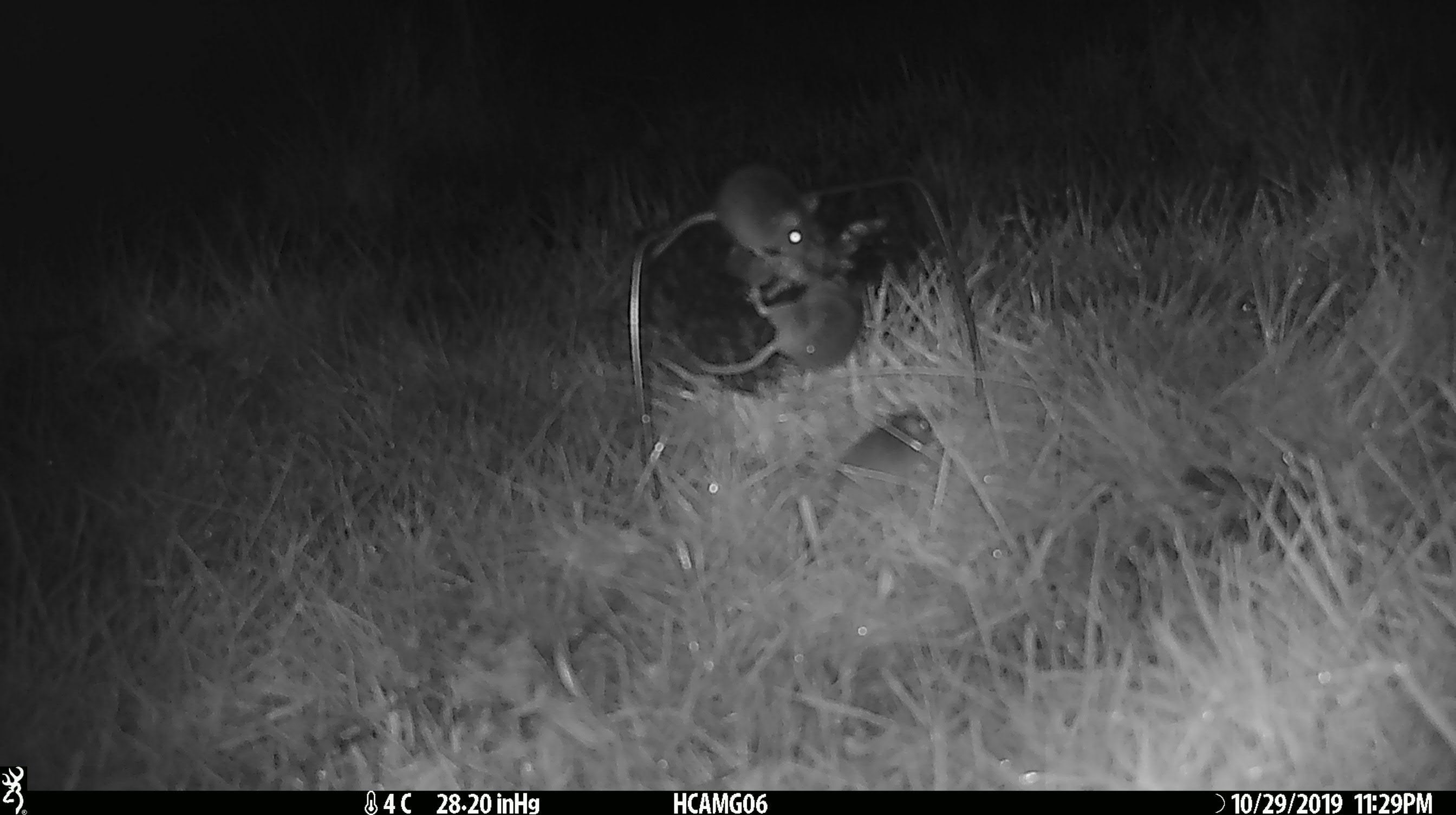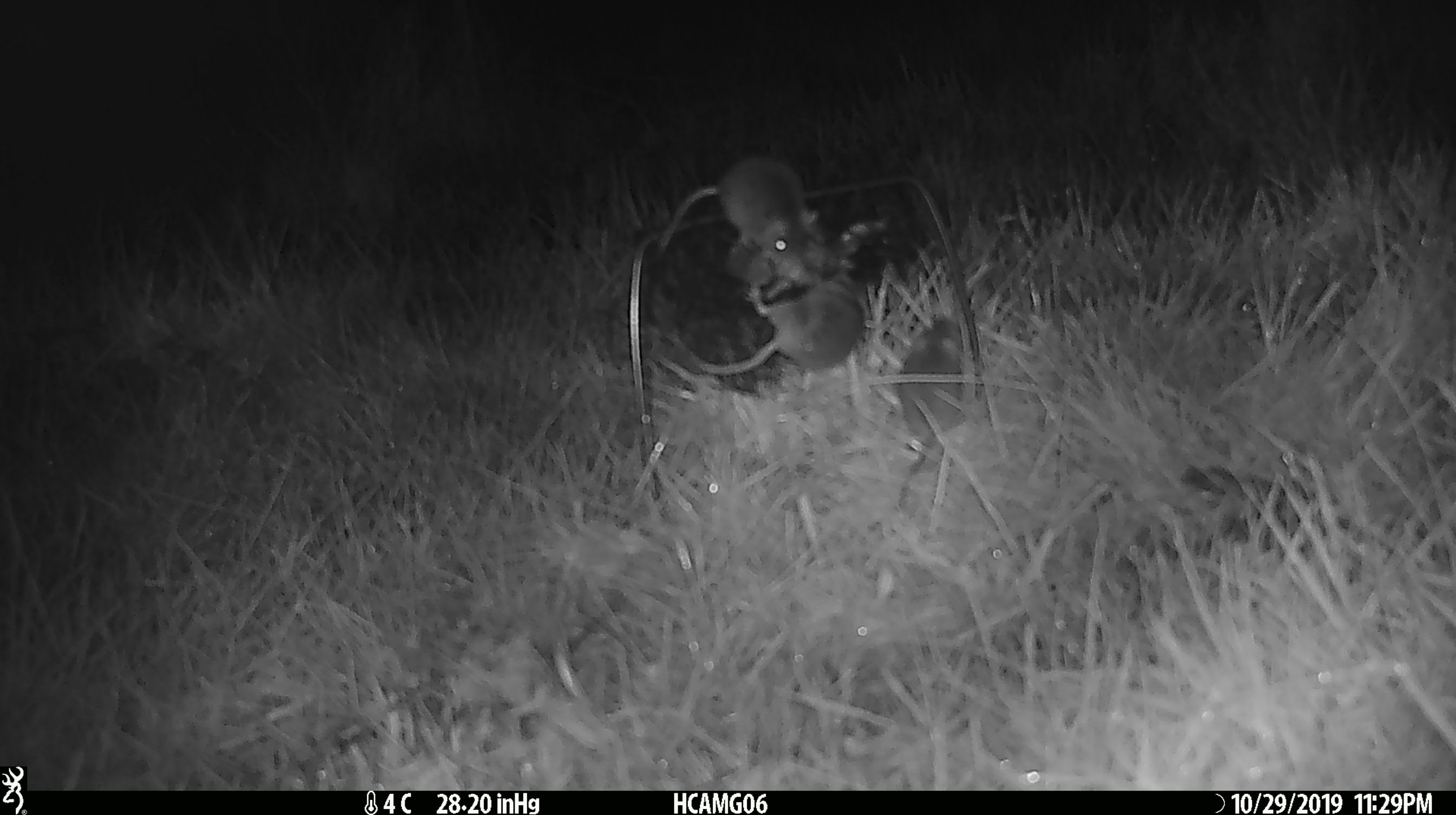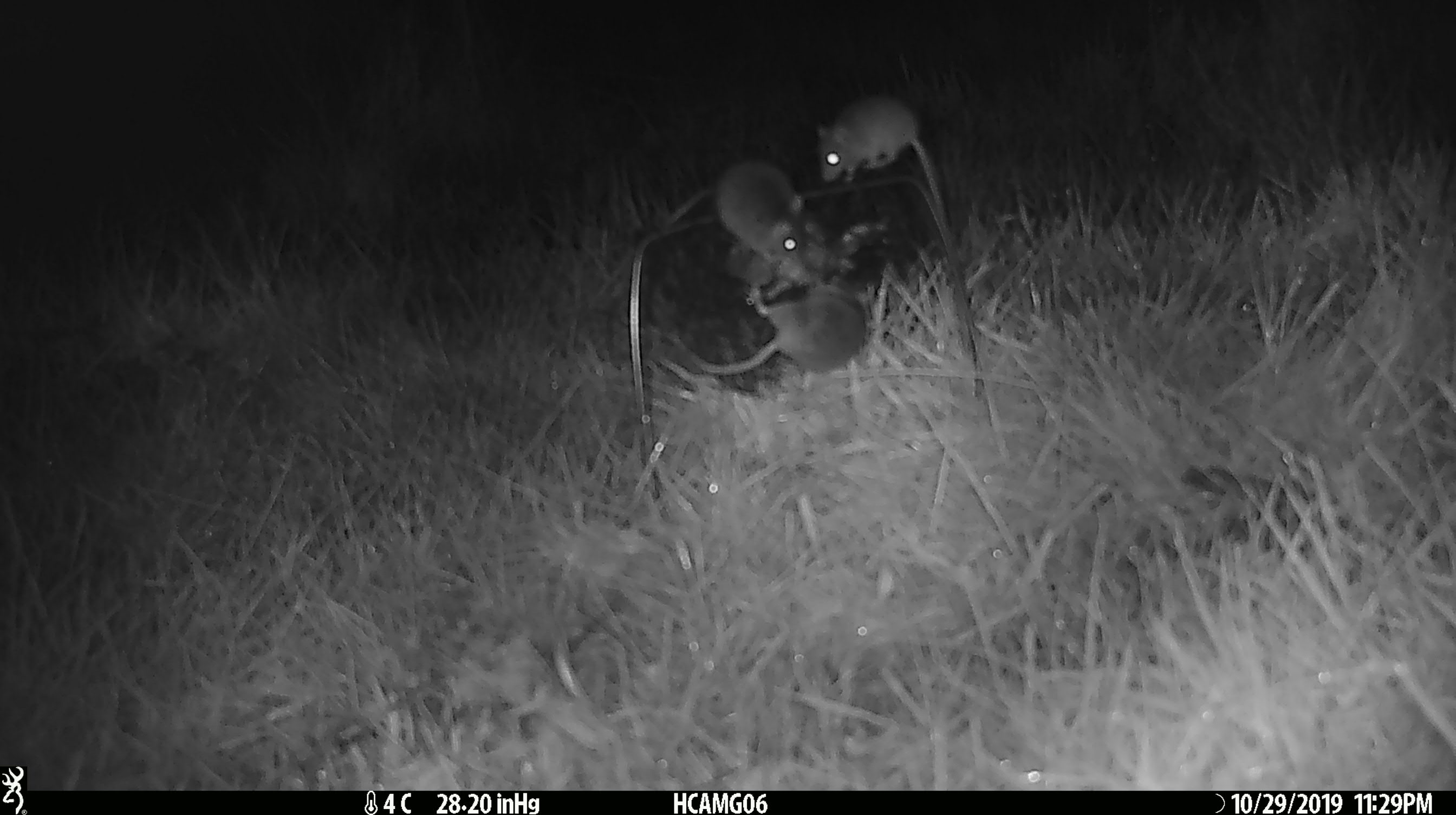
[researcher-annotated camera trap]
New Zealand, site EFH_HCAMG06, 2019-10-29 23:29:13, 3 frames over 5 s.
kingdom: Animalia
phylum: Chordata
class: Mammalia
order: Rodentia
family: Muridae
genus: Mus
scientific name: Mus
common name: mouse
Mouse (Mus).